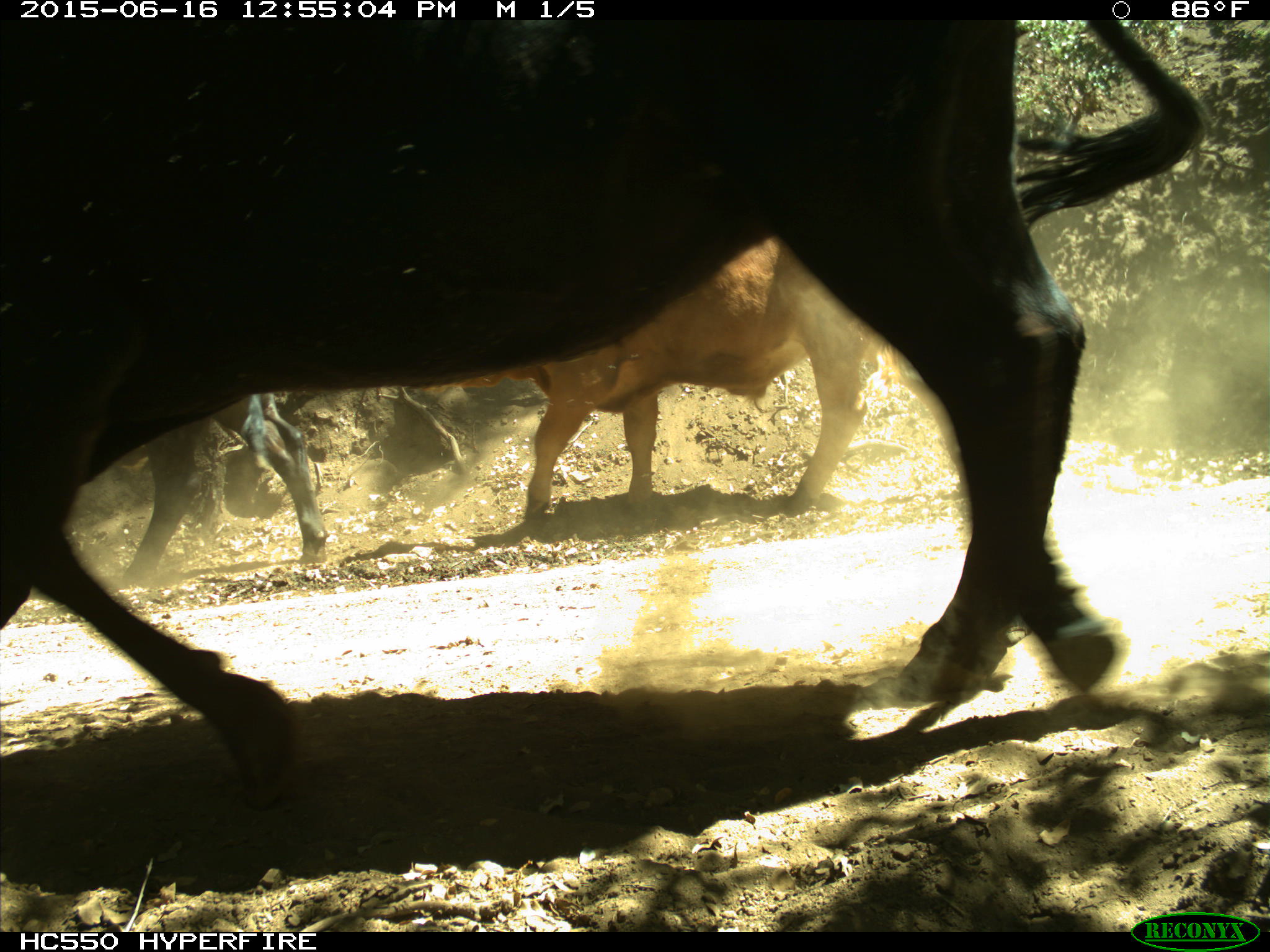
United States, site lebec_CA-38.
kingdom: Animalia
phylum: Chordata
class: Mammalia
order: Artiodactyla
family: Bovidae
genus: Bos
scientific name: Bos taurus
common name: domestic cow